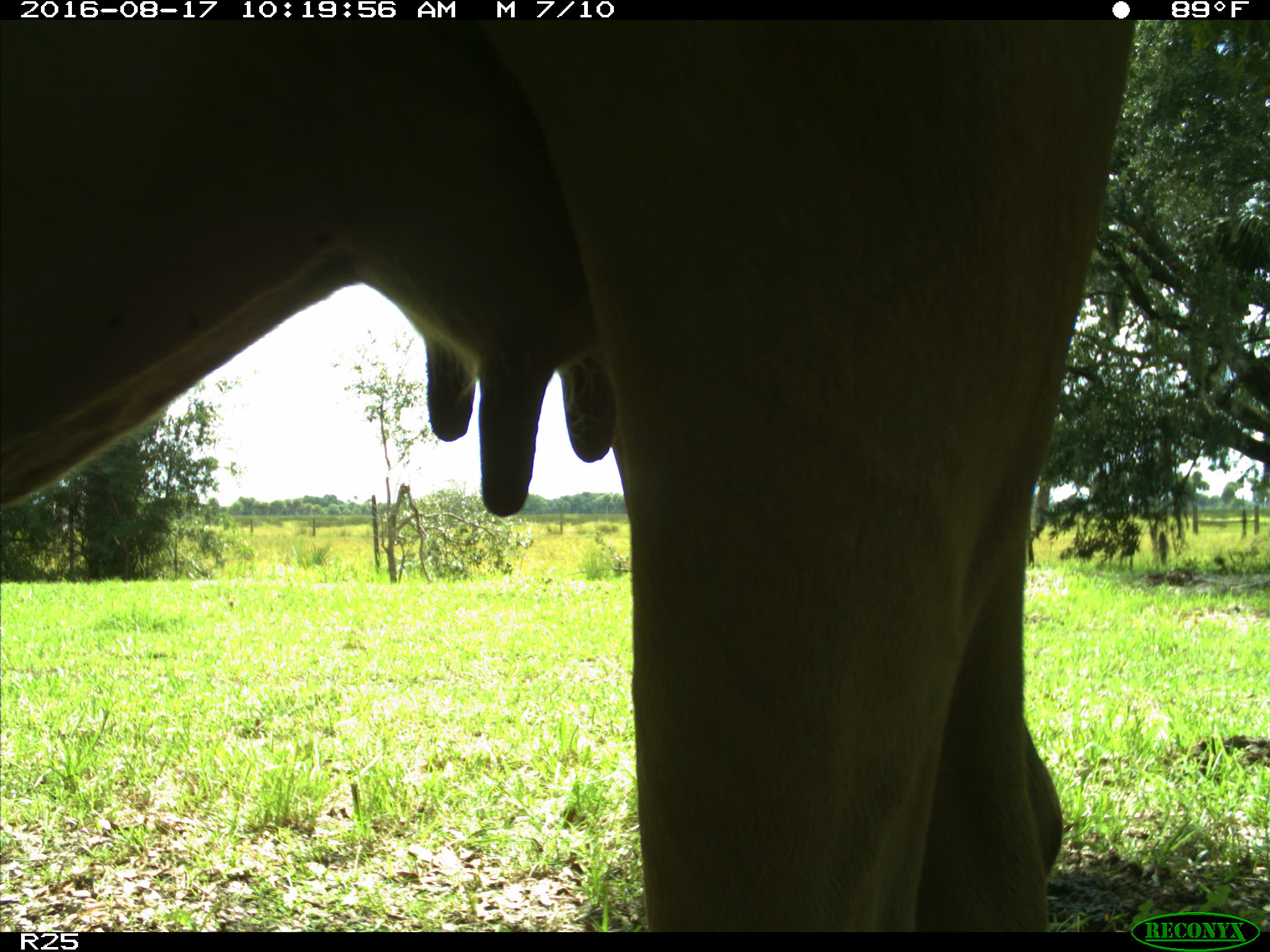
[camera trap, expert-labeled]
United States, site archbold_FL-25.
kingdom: Animalia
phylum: Chordata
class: Mammalia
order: Artiodactyla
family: Bovidae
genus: Bos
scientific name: Bos taurus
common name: domestic cow